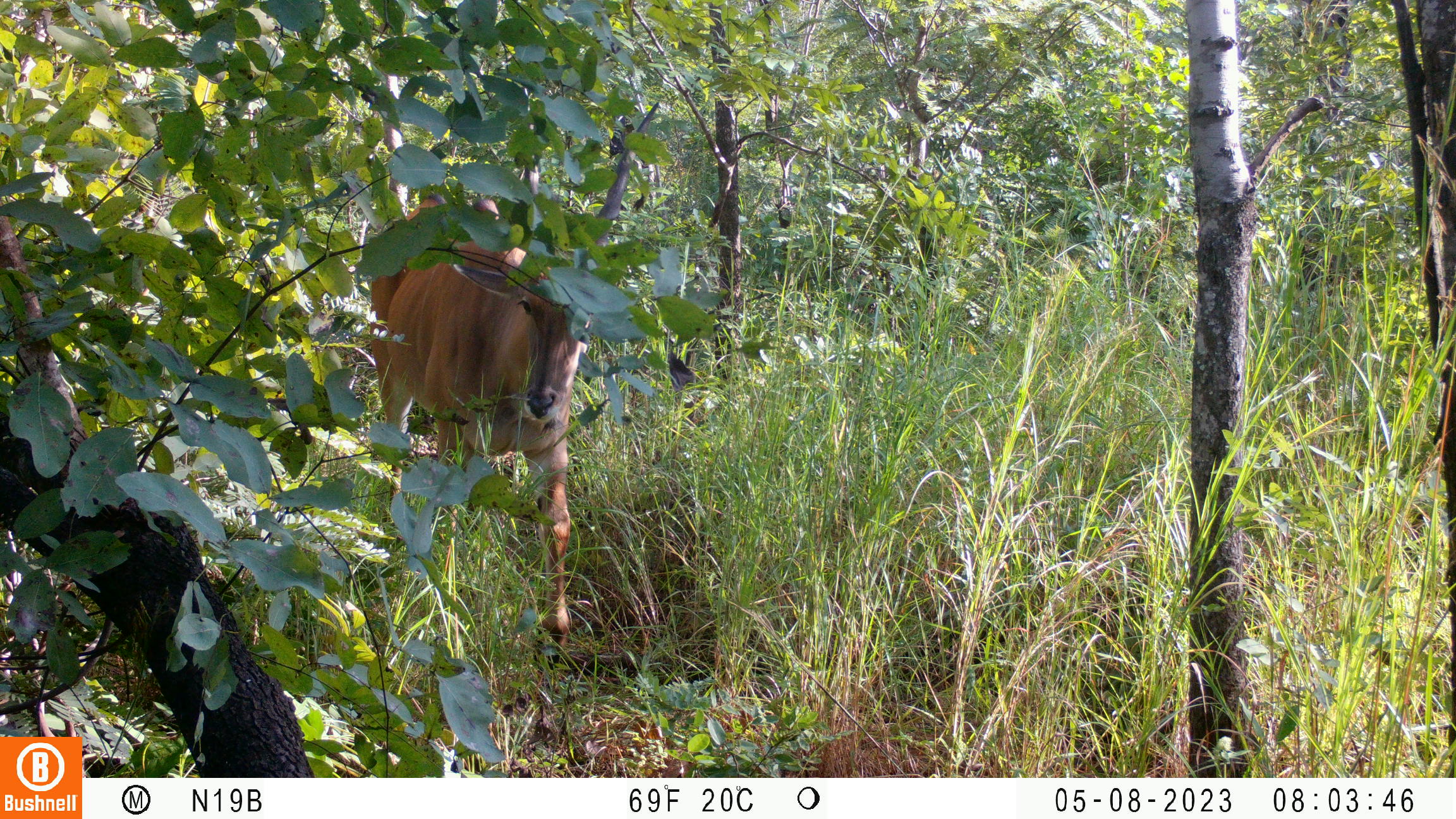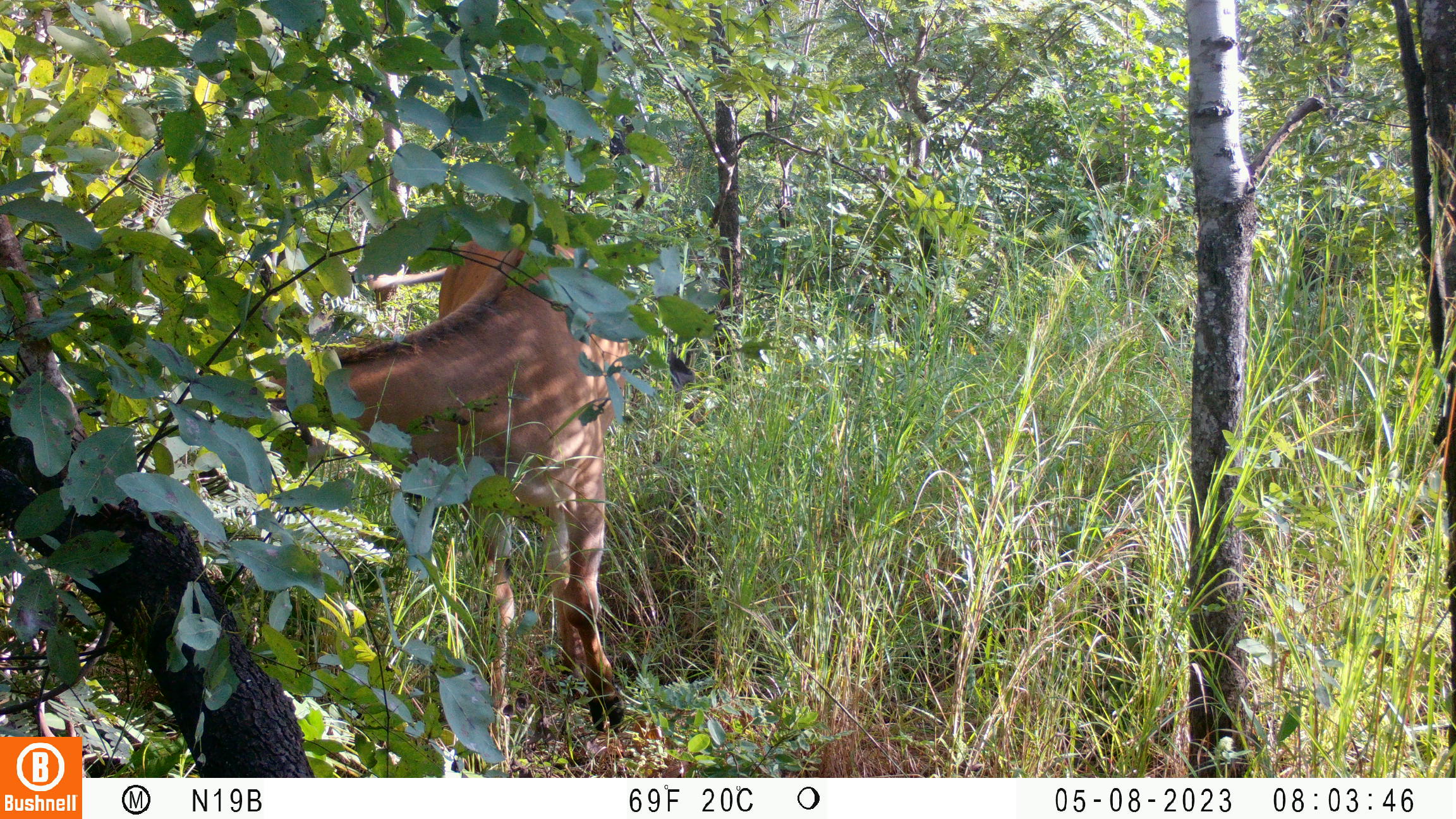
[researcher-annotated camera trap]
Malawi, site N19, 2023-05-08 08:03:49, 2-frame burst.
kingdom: Animalia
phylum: Chordata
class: Mammalia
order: Artiodactyla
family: Bovidae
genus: Tragelaphus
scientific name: Tragelaphus oryx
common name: common eland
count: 1